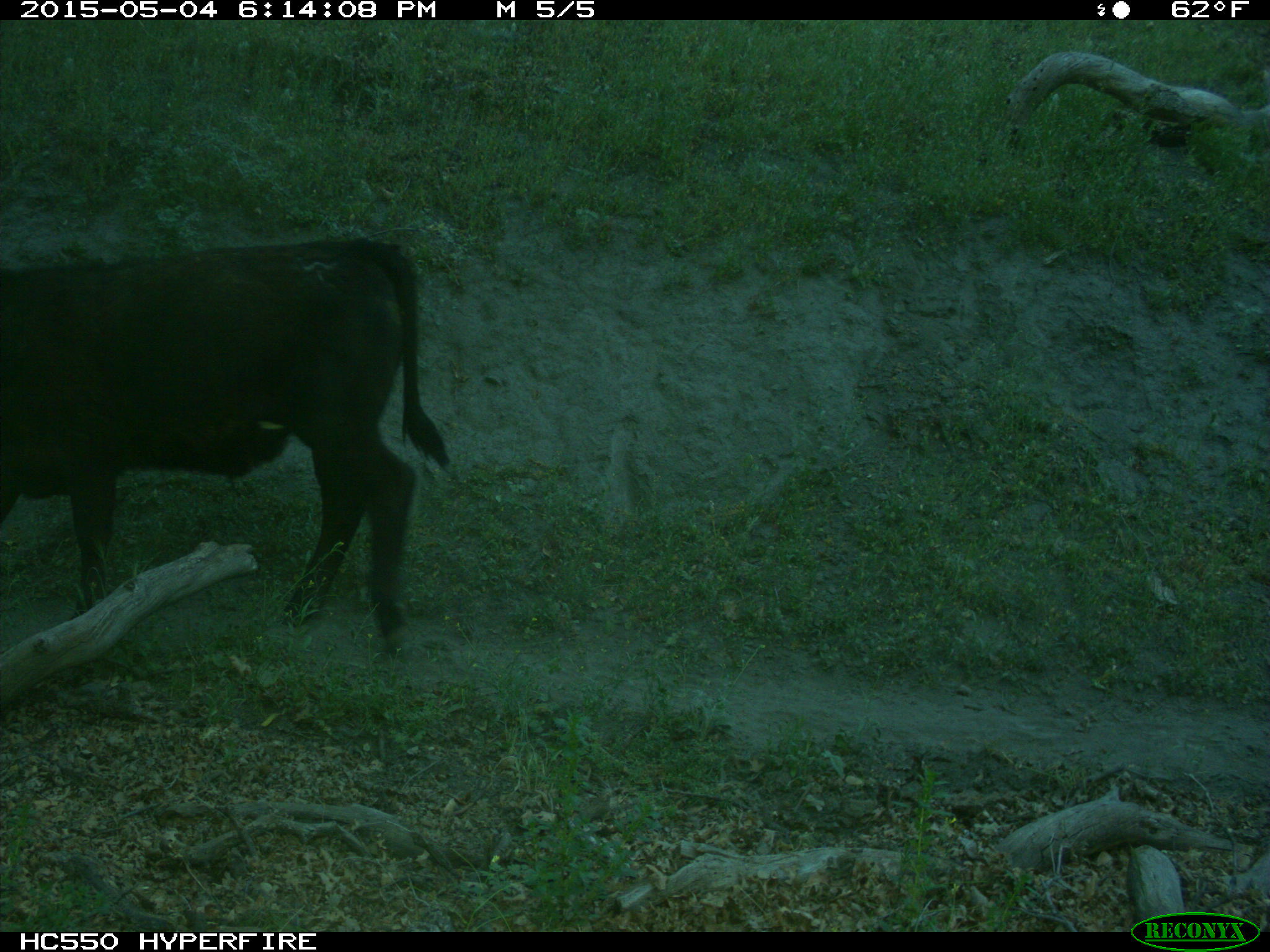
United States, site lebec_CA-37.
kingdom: Animalia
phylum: Chordata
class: Mammalia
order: Artiodactyla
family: Bovidae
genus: Bos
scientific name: Bos taurus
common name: domestic cow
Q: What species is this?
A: Bos taurus (domestic cow).